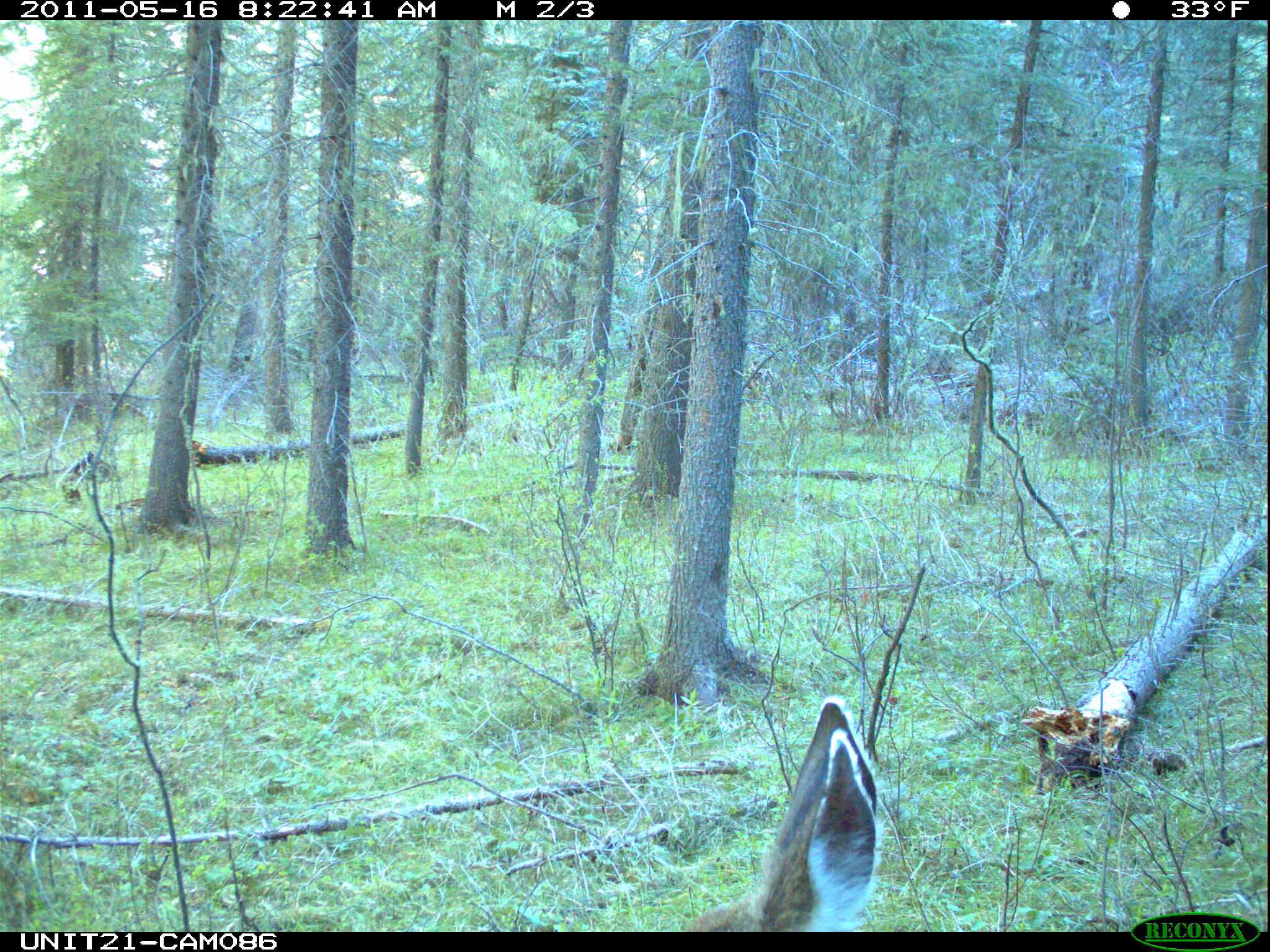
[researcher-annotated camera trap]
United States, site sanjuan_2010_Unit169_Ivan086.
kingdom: Animalia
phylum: Chordata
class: Mammalia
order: Artiodactyla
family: Cervidae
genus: Odocoileus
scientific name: Odocoileus hemionus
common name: mule deer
Odocoileus hemionus (mule deer).